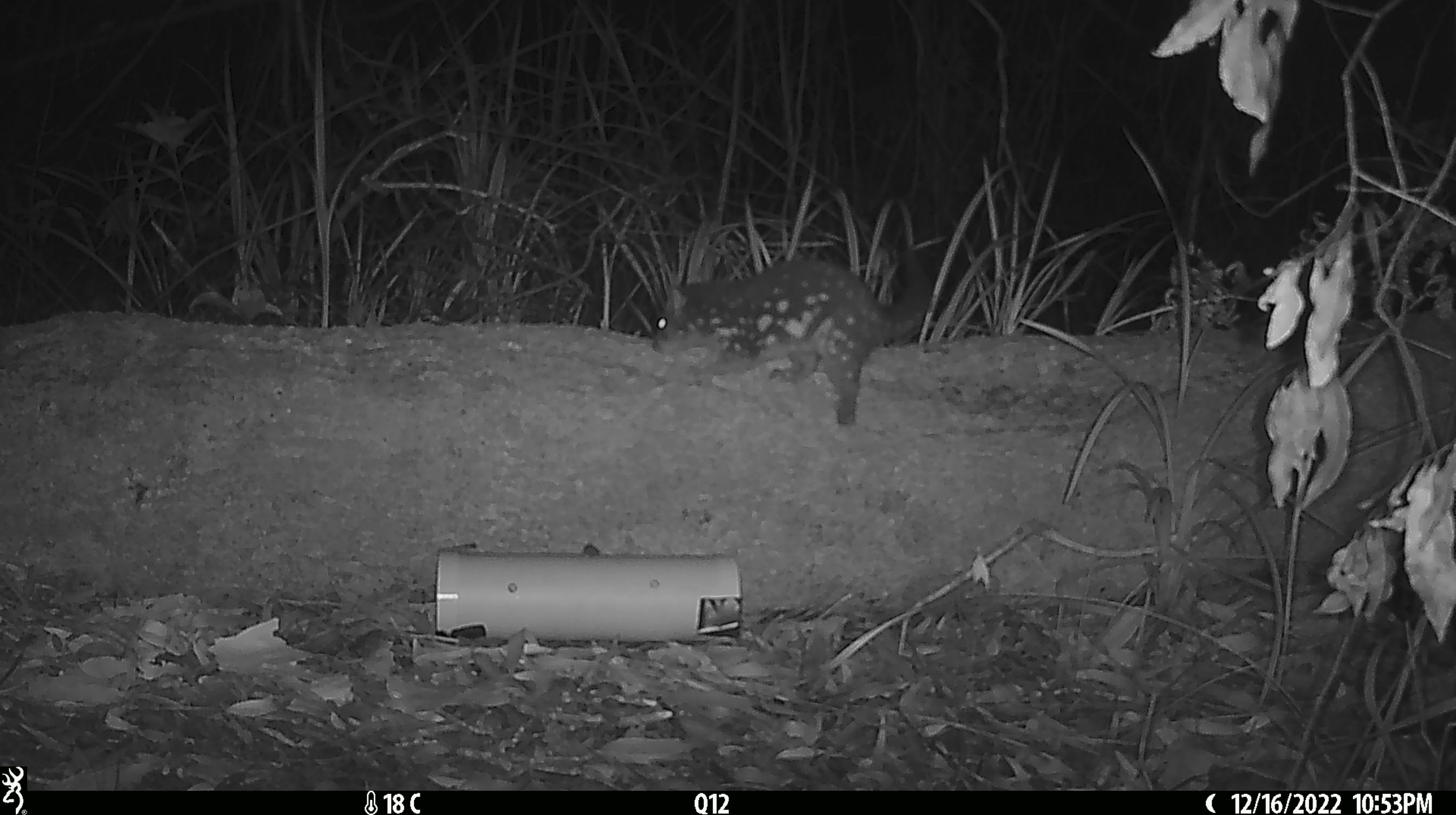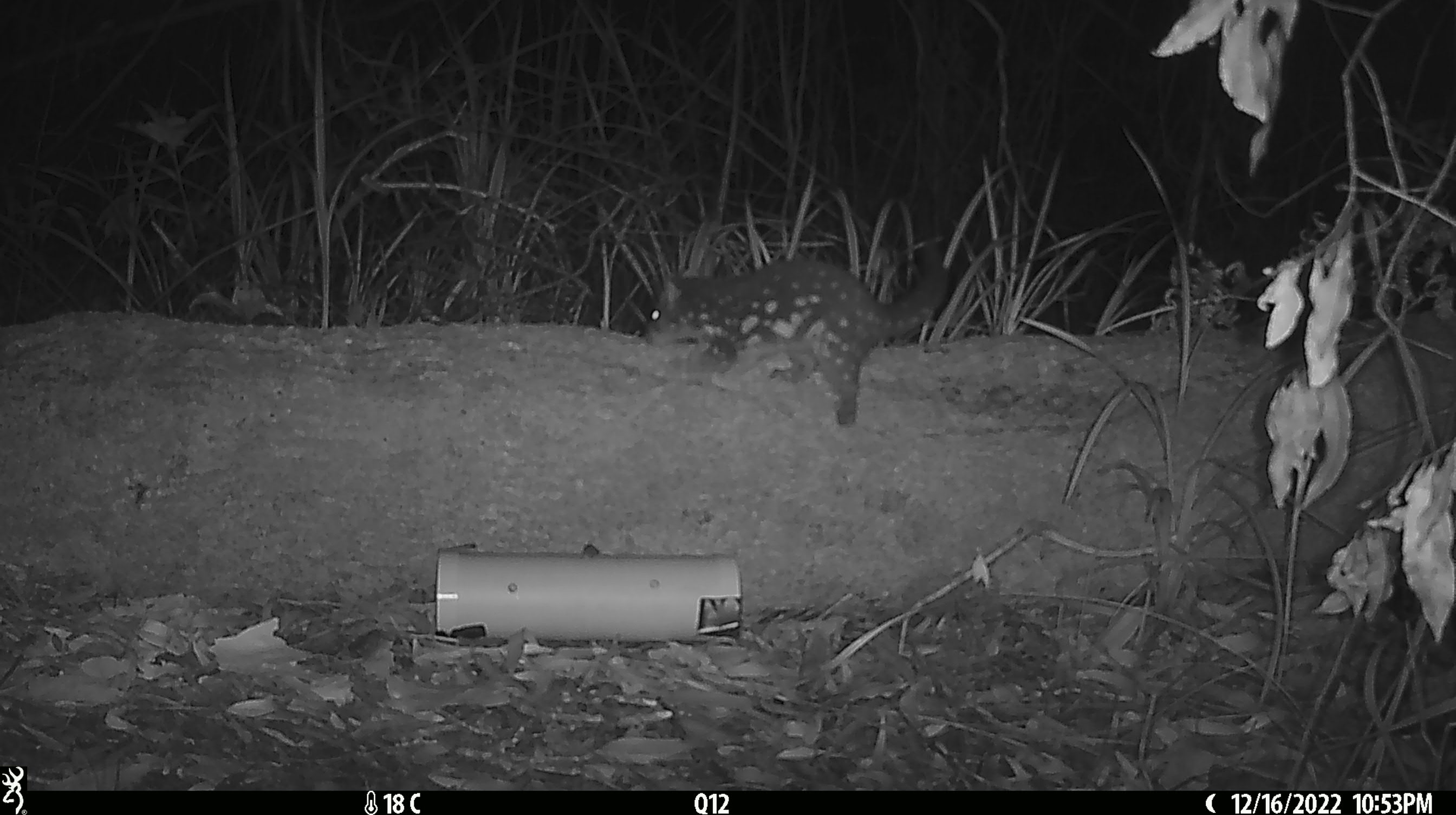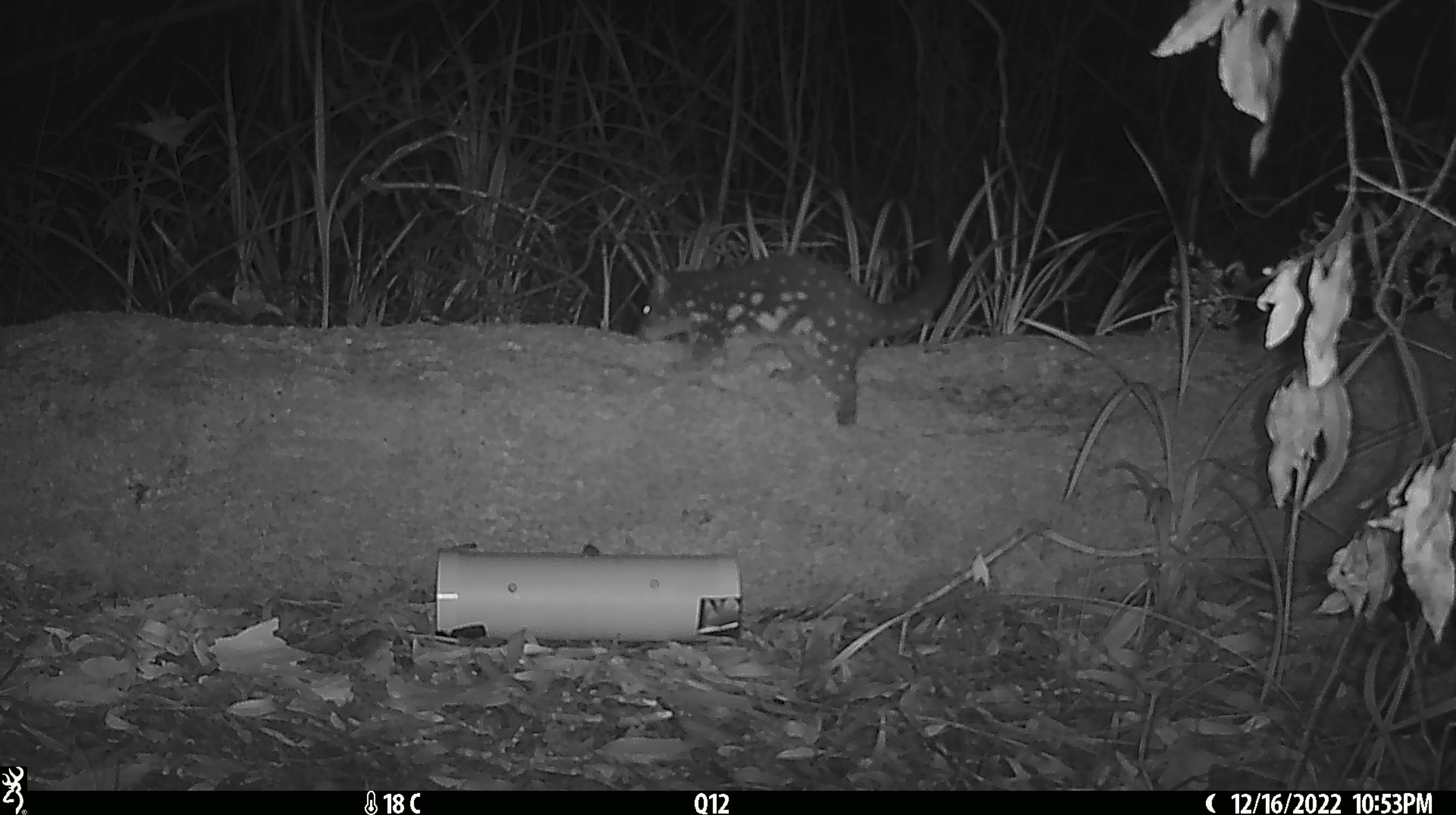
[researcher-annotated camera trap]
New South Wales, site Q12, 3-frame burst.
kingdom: Animalia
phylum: Chordata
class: Mammalia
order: Dasyuromorphia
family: Dasyuridae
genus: Dasyurus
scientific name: Dasyurus maculatus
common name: spotted-tailed quoll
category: quoll